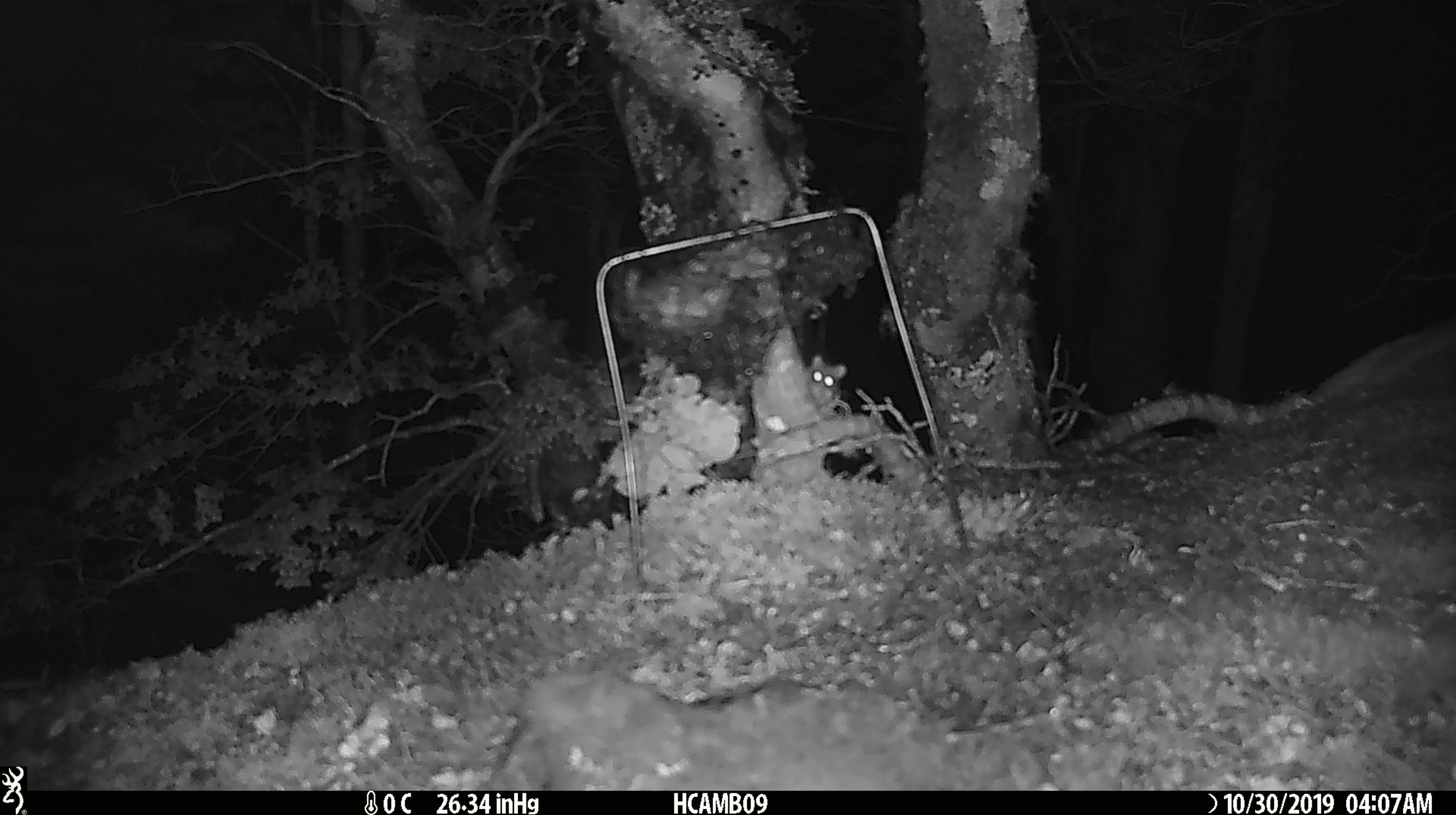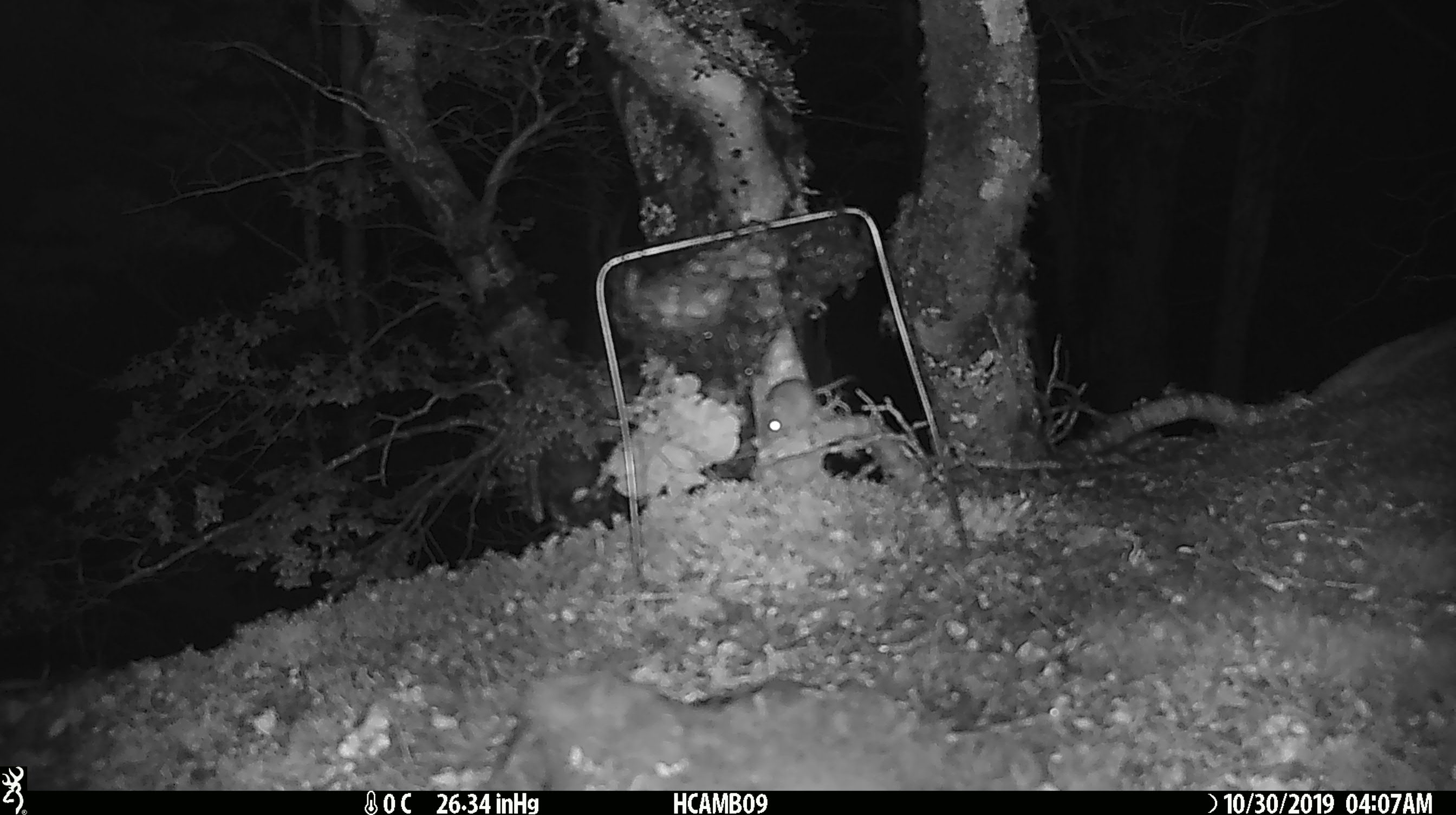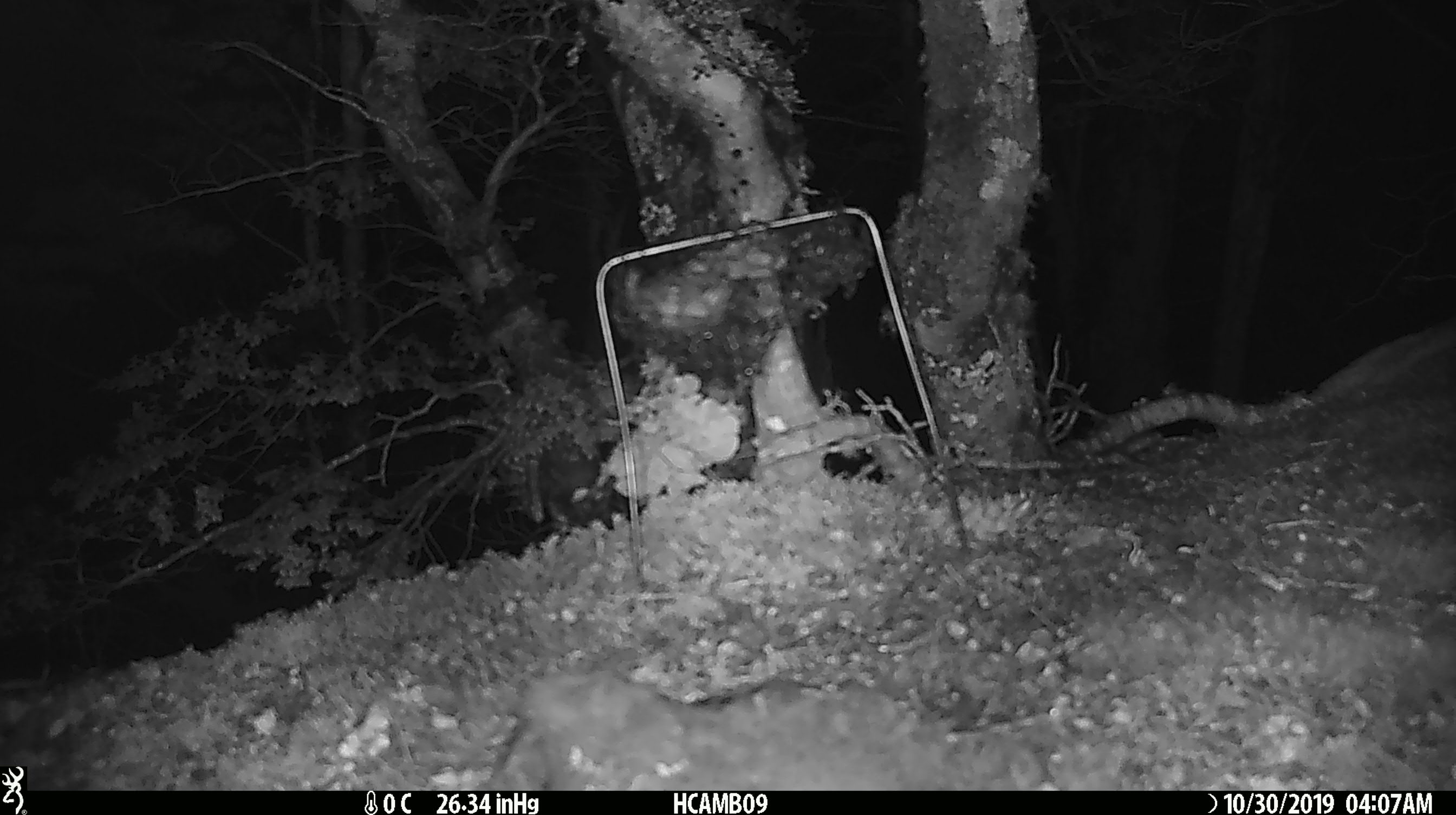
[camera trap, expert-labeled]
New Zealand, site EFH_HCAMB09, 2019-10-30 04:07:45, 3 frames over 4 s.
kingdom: Animalia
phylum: Chordata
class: Mammalia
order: Rodentia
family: Muridae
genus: Mus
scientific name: Mus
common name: mouse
Mouse (Mus).